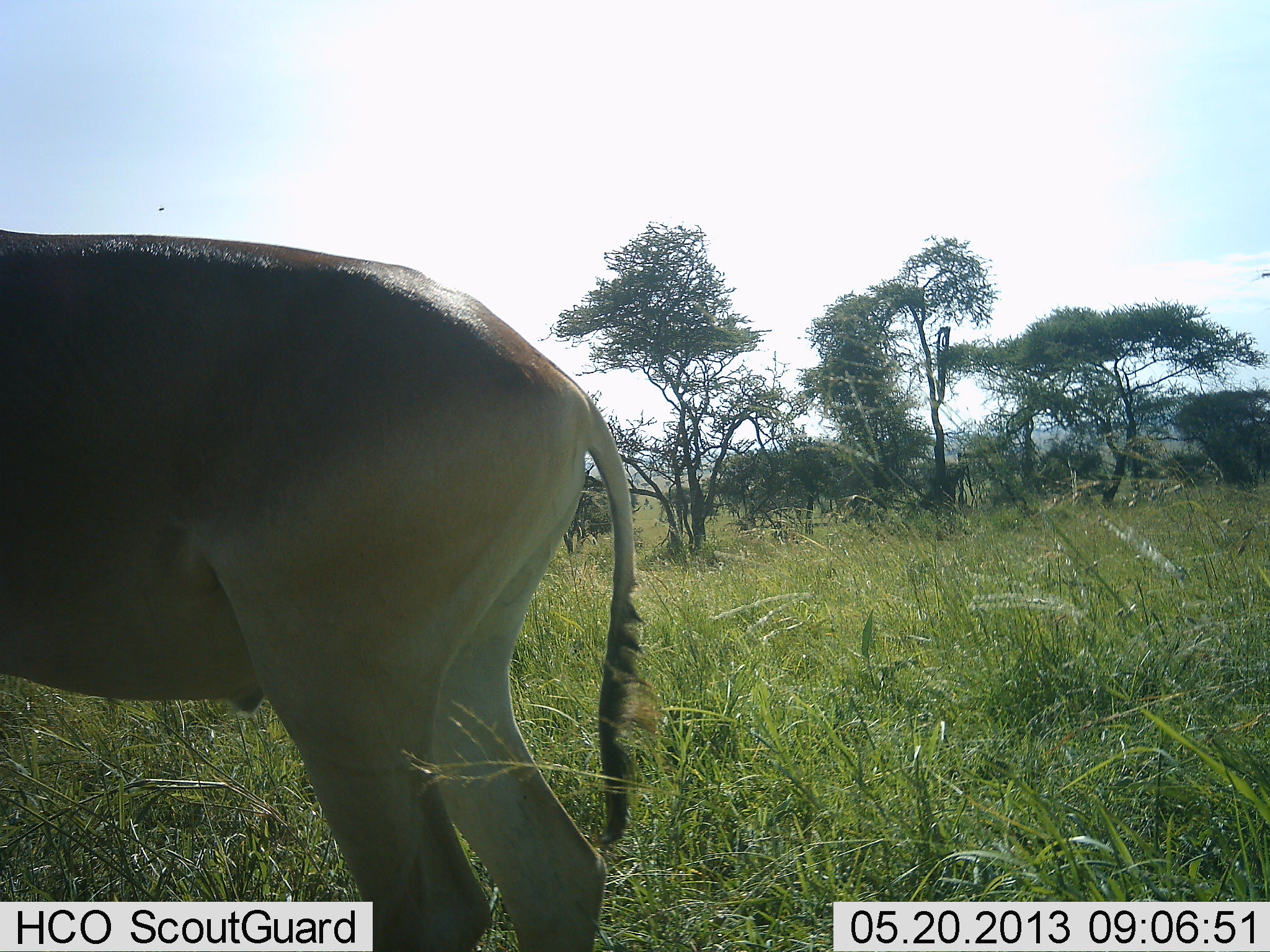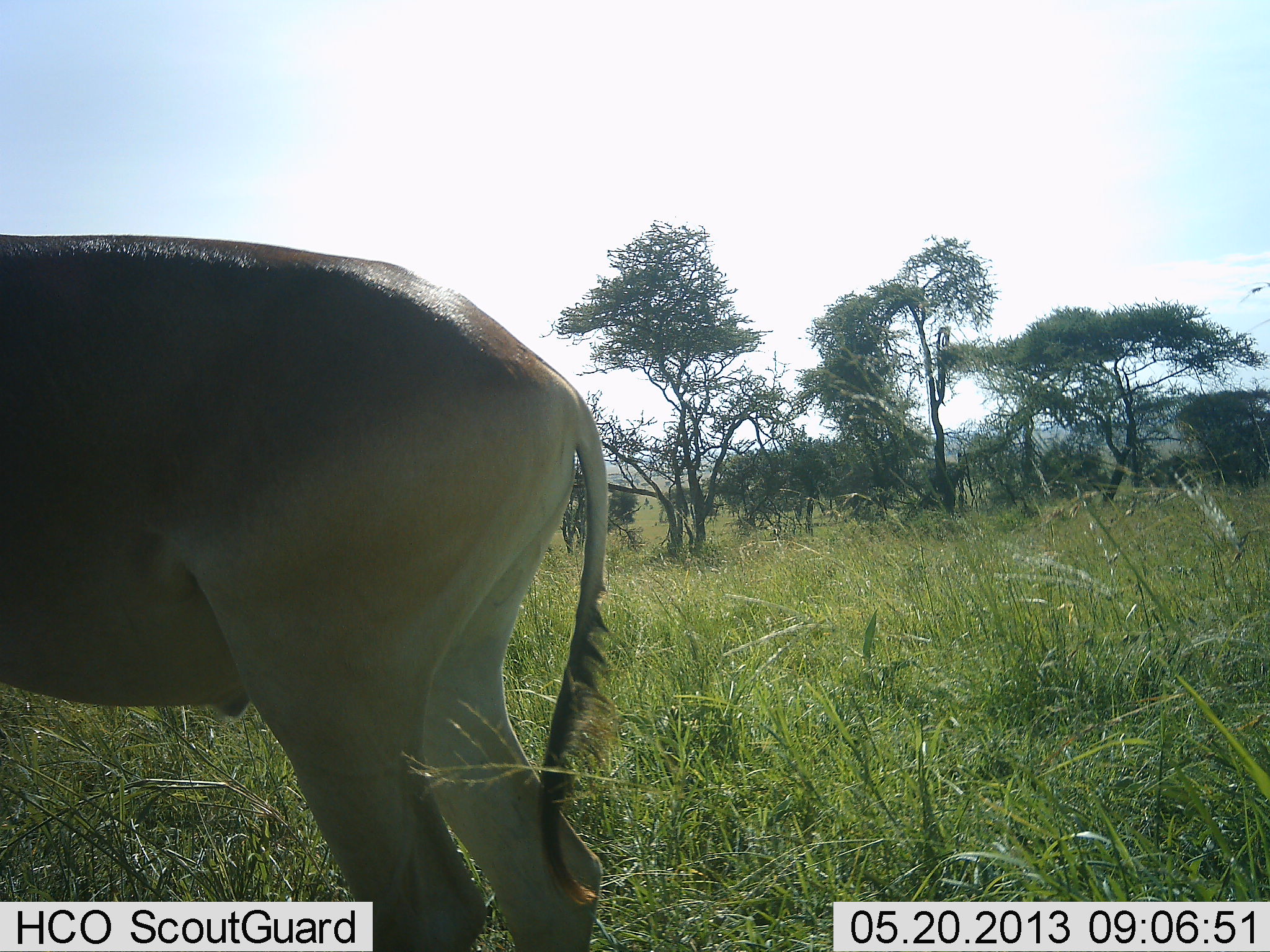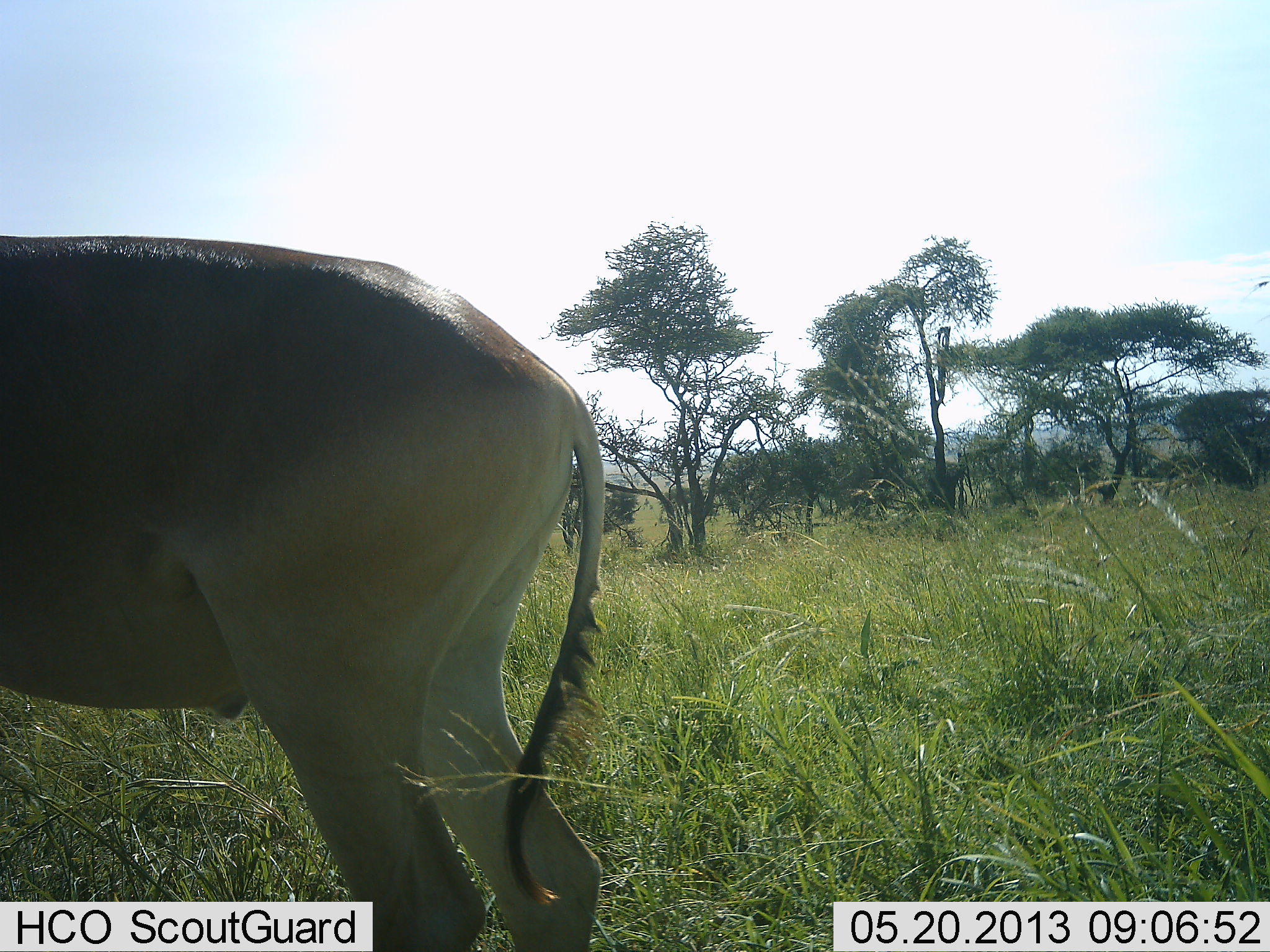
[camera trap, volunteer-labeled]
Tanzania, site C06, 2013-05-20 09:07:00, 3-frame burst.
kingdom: Animalia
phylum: Chordata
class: Mammalia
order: Artiodactyla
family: Bovidae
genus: Alcelaphus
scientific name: Alcelaphus buselaphus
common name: hartebeest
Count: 1.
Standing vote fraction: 100%.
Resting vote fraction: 0%.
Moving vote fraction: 0%.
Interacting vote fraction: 0%.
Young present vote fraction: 0%.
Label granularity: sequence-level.